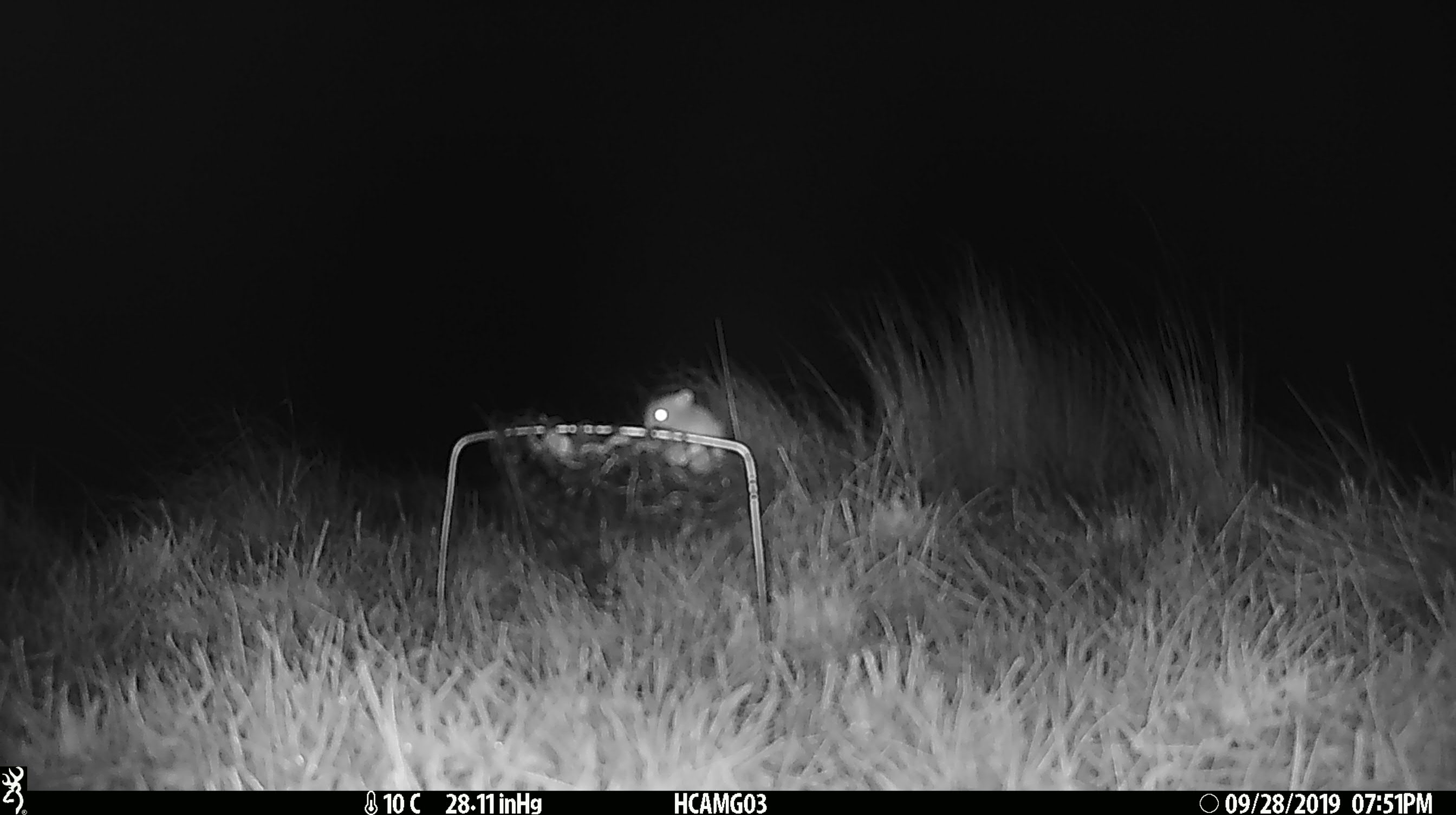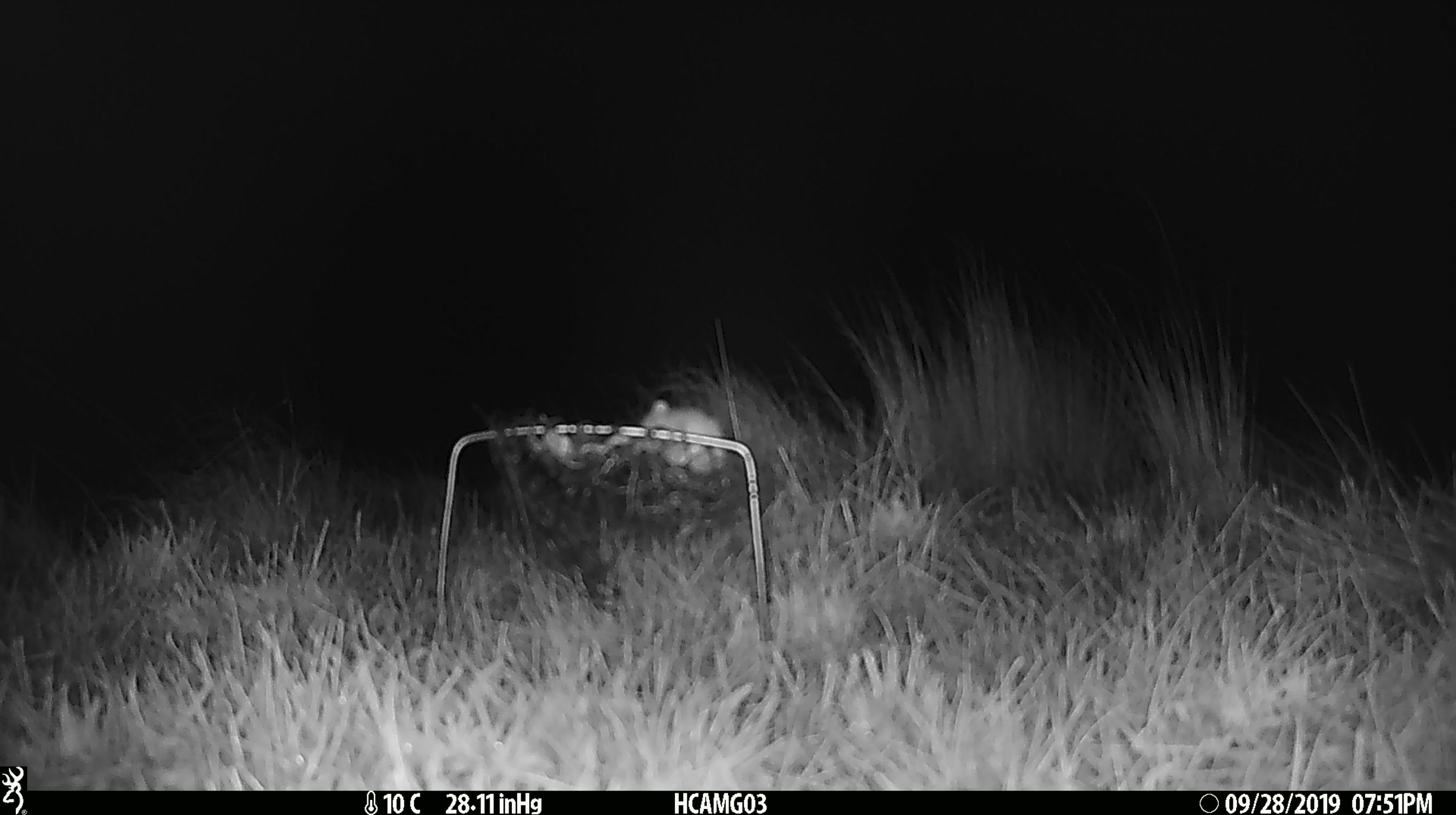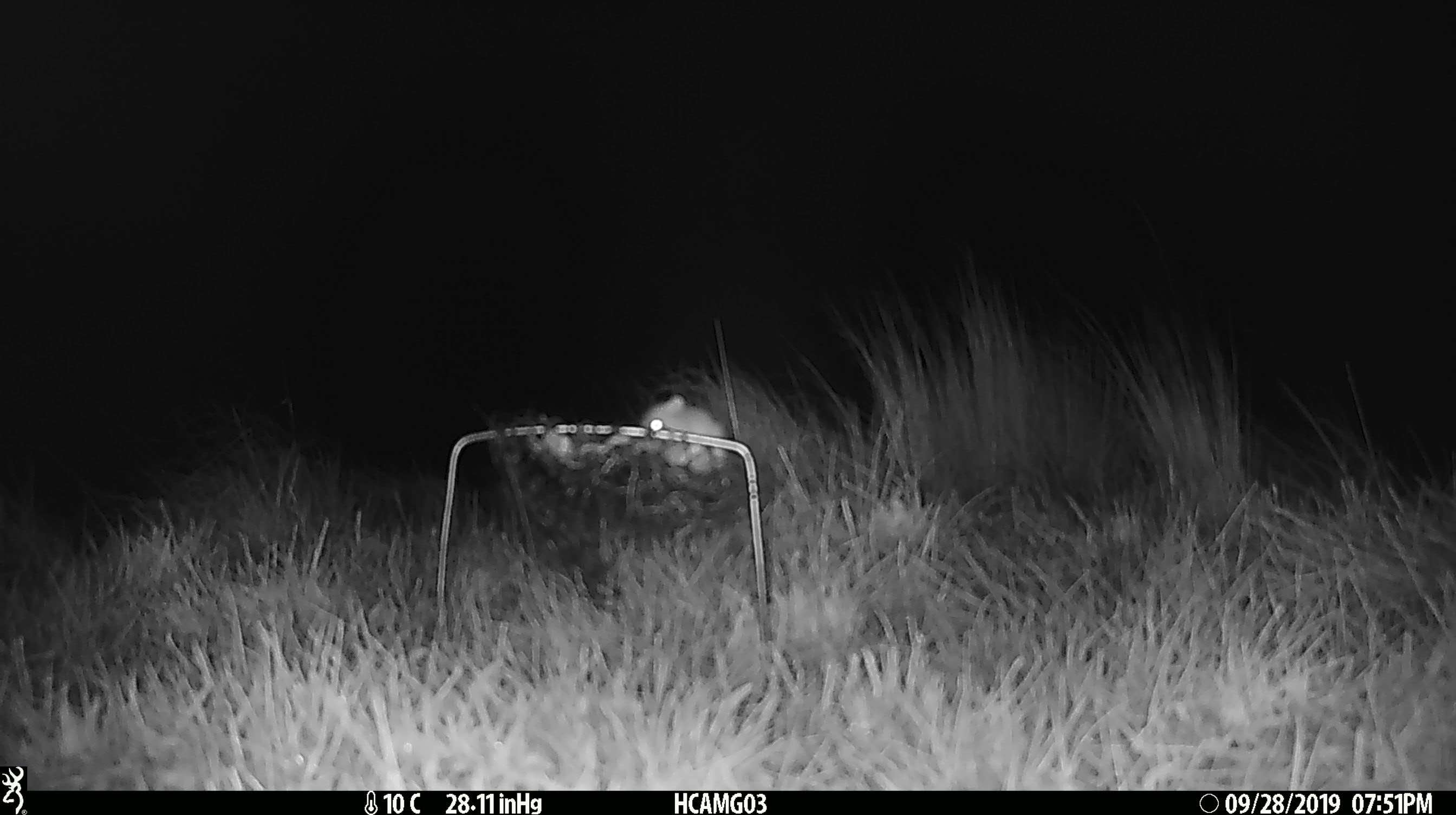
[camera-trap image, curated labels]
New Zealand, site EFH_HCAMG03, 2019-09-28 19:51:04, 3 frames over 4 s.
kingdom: Animalia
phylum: Chordata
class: Mammalia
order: Rodentia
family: Muridae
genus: Mus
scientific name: Mus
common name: mouse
Mouse (Mus).